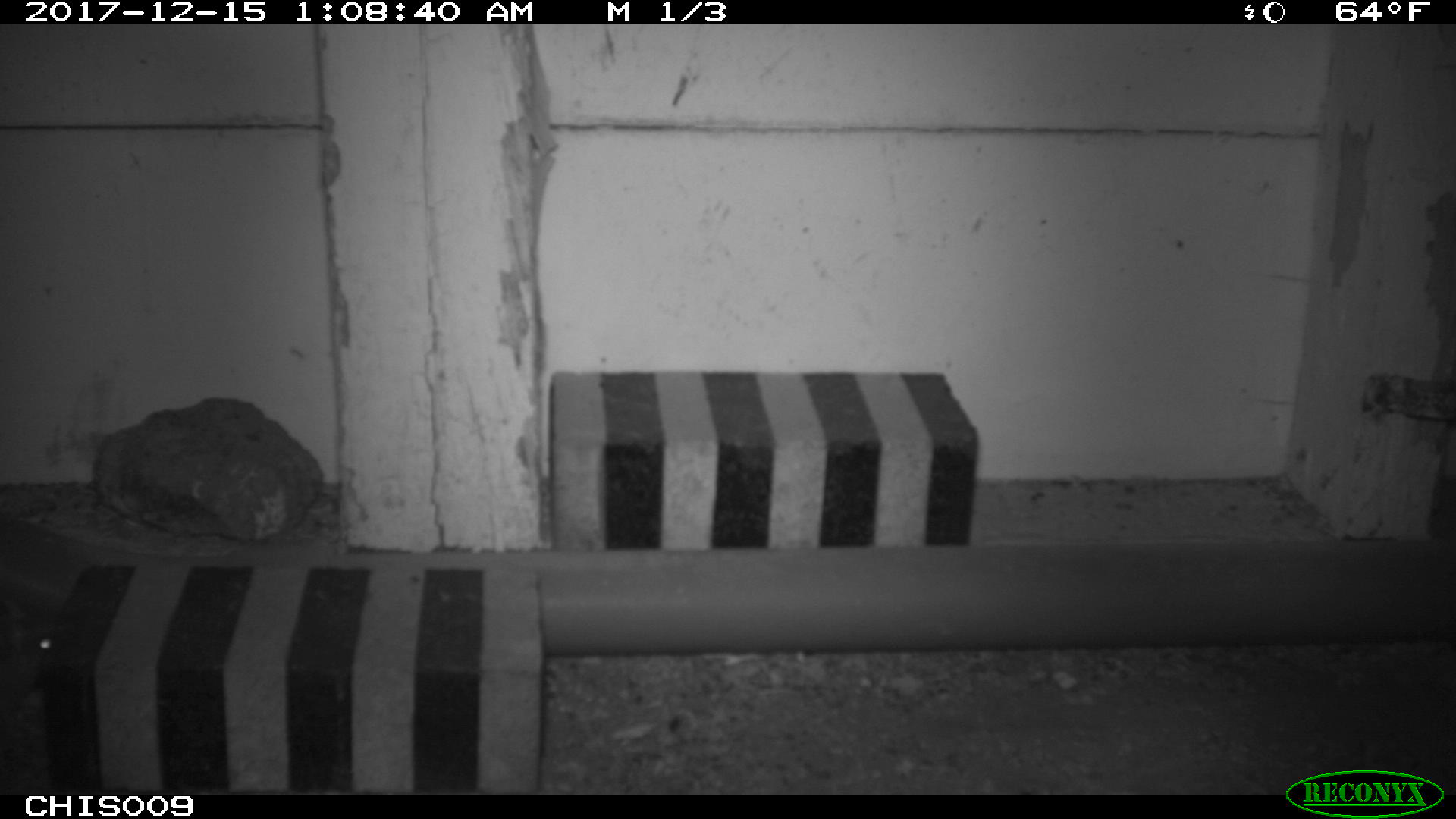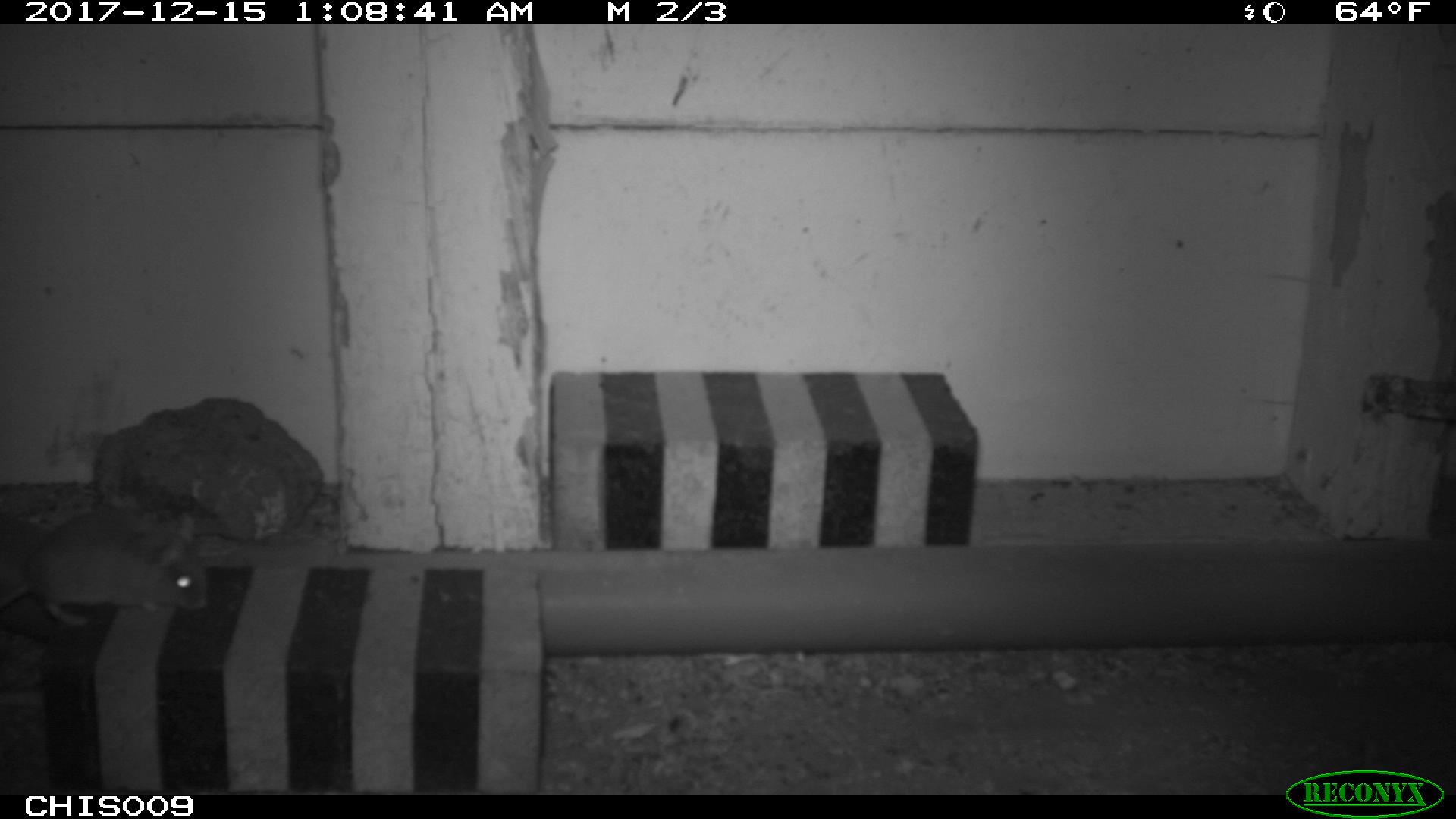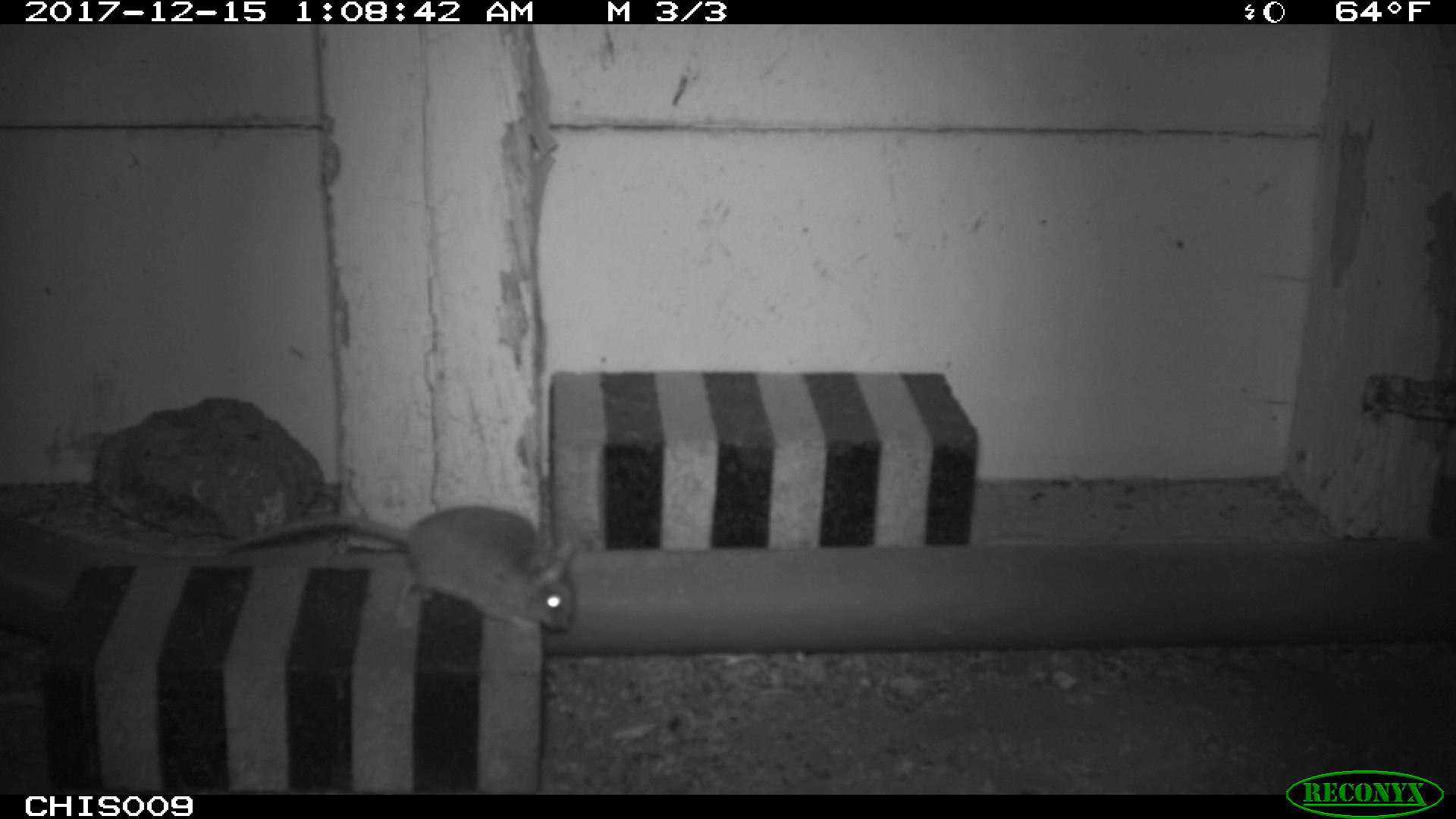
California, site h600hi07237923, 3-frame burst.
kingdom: Animalia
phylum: Chordata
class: Mammalia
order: Rodentia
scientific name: Rodentia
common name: rodent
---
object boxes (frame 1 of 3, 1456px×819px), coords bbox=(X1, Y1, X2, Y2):
rodent: bbox=(2, 606, 87, 710)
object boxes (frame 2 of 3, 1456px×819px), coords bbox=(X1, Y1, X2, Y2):
rodent: bbox=(0, 508, 211, 626)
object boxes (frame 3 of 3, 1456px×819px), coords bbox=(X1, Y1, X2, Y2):
rodent: bbox=(220, 504, 574, 629)